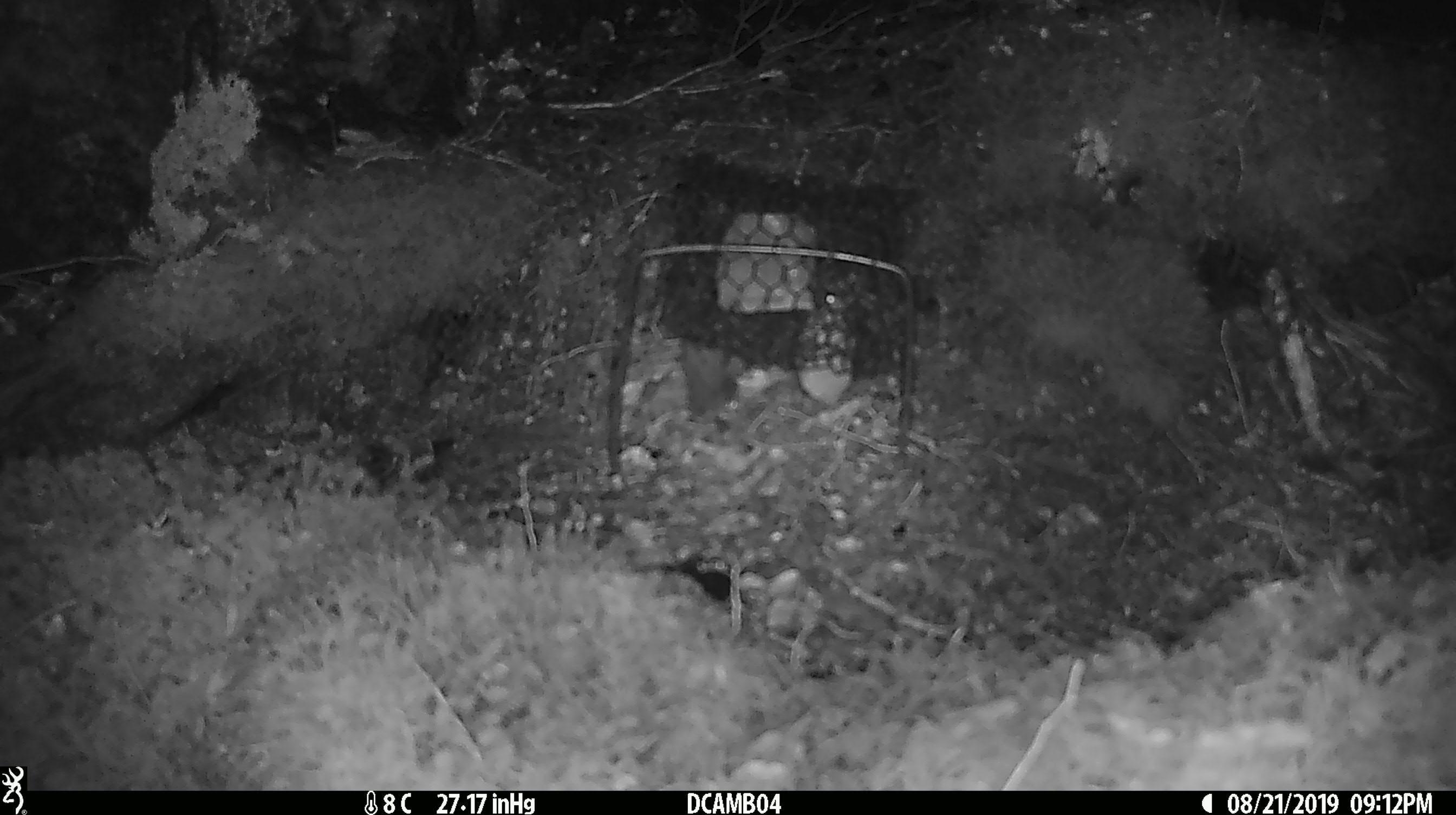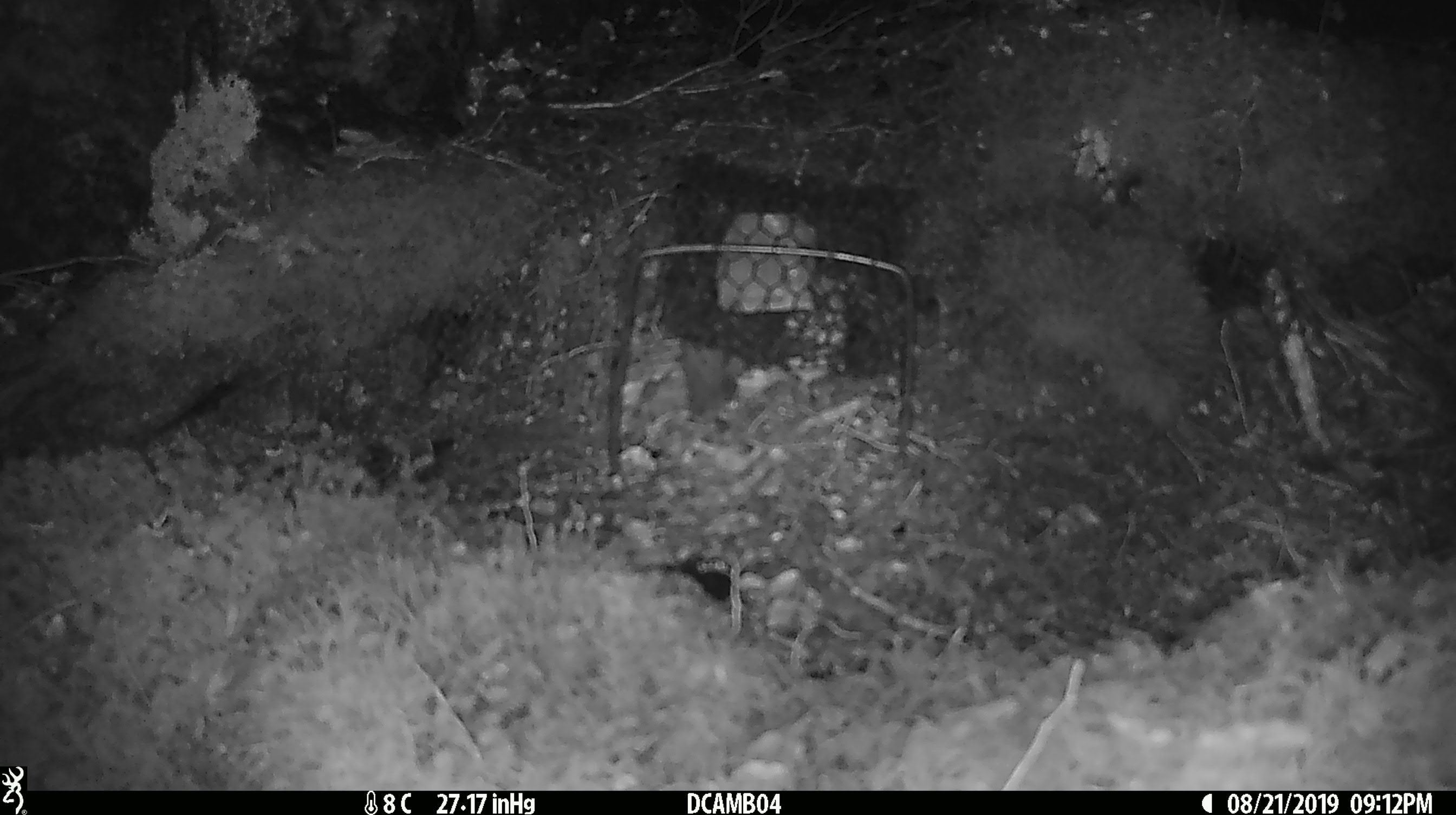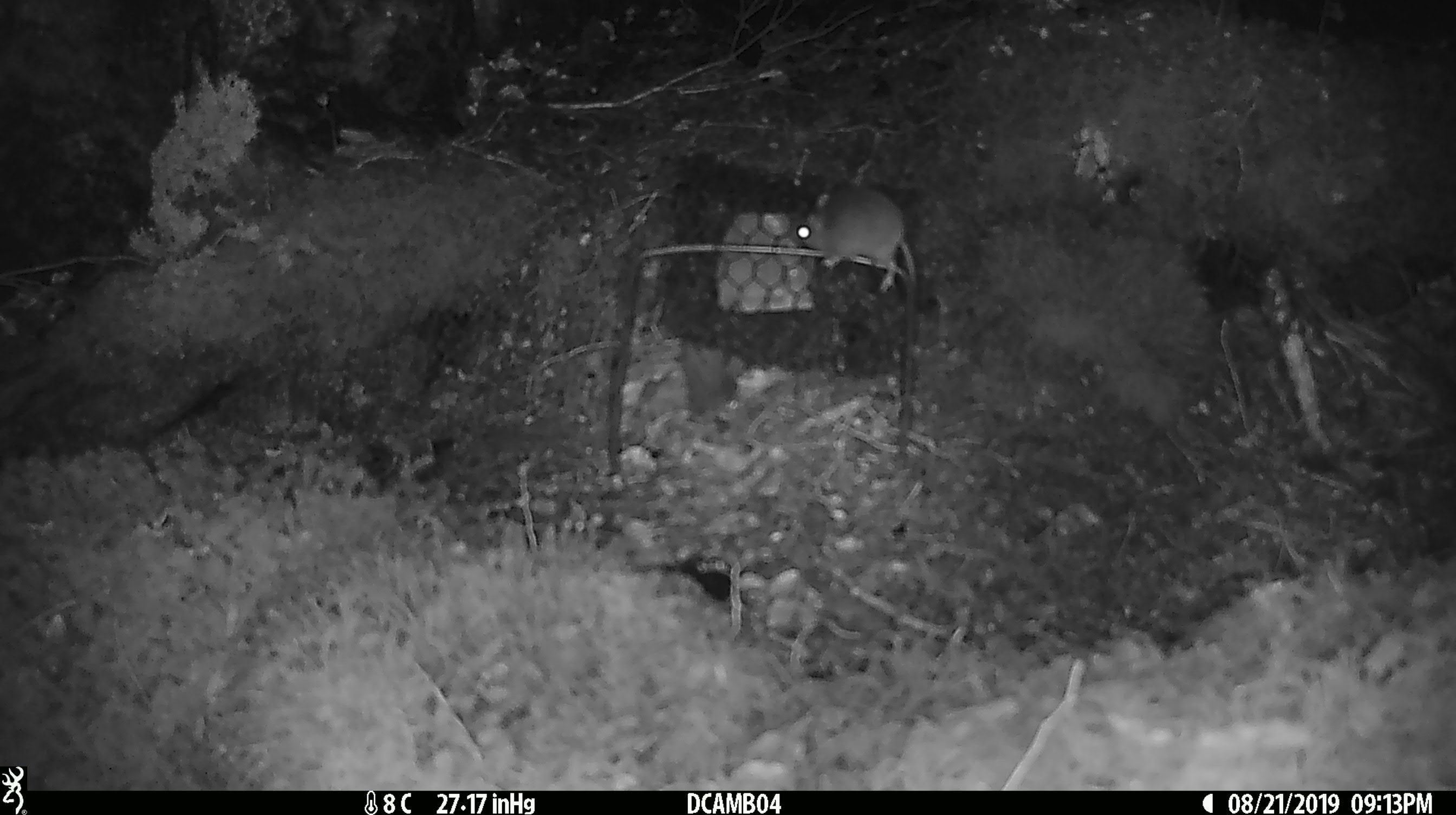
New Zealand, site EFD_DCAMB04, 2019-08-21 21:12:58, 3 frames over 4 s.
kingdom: Animalia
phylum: Chordata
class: Mammalia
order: Rodentia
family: Muridae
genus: Mus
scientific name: Mus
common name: mouse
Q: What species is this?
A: Mouse (Mus).